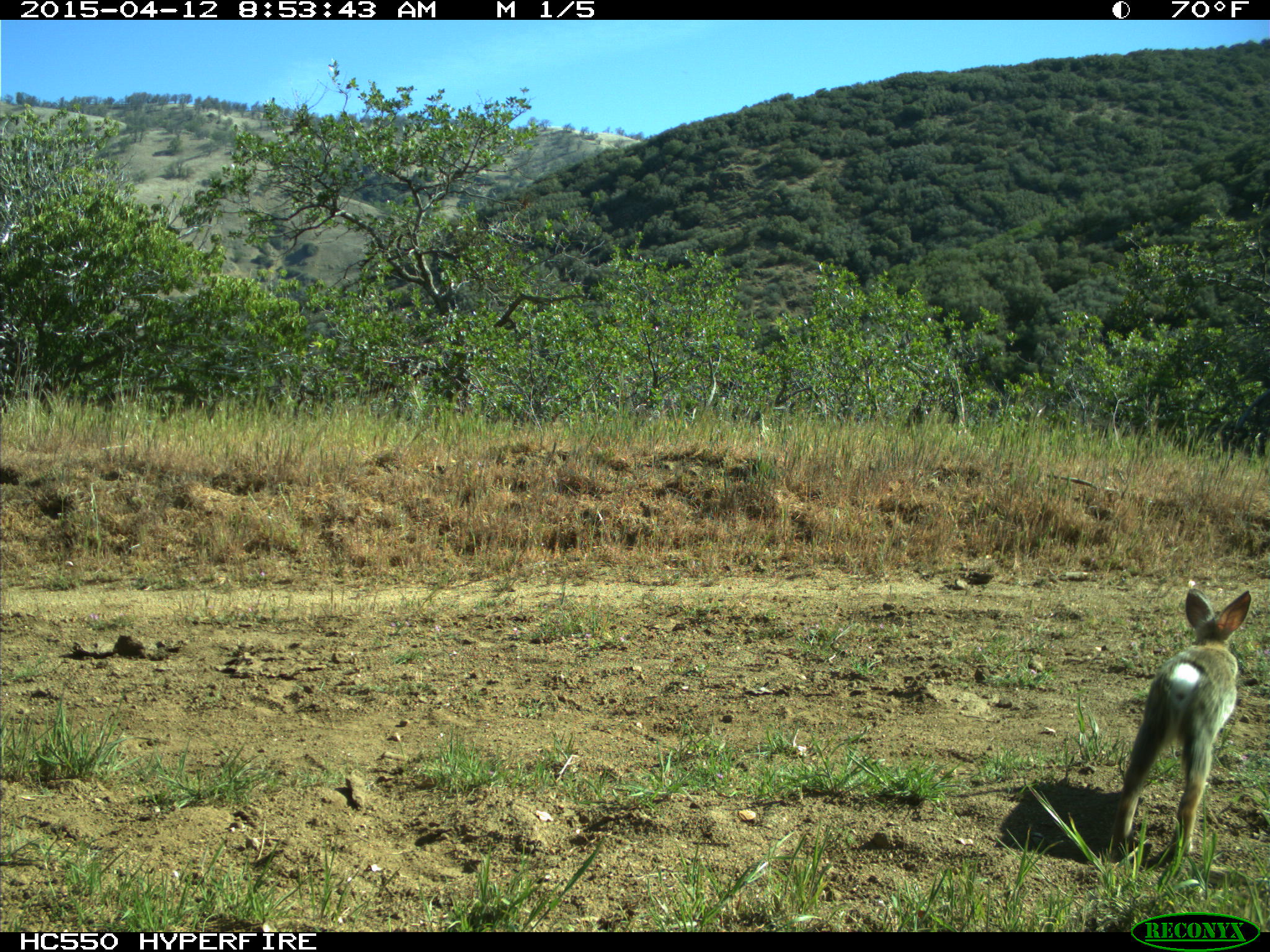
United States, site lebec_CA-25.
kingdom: Animalia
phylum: Chordata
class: Mammalia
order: Lagomorpha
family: Leporidae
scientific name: Leporidae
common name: rabbits and hares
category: unidentified rabbit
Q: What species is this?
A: Unidentified rabbit (rabbits and hares) (Leporidae).